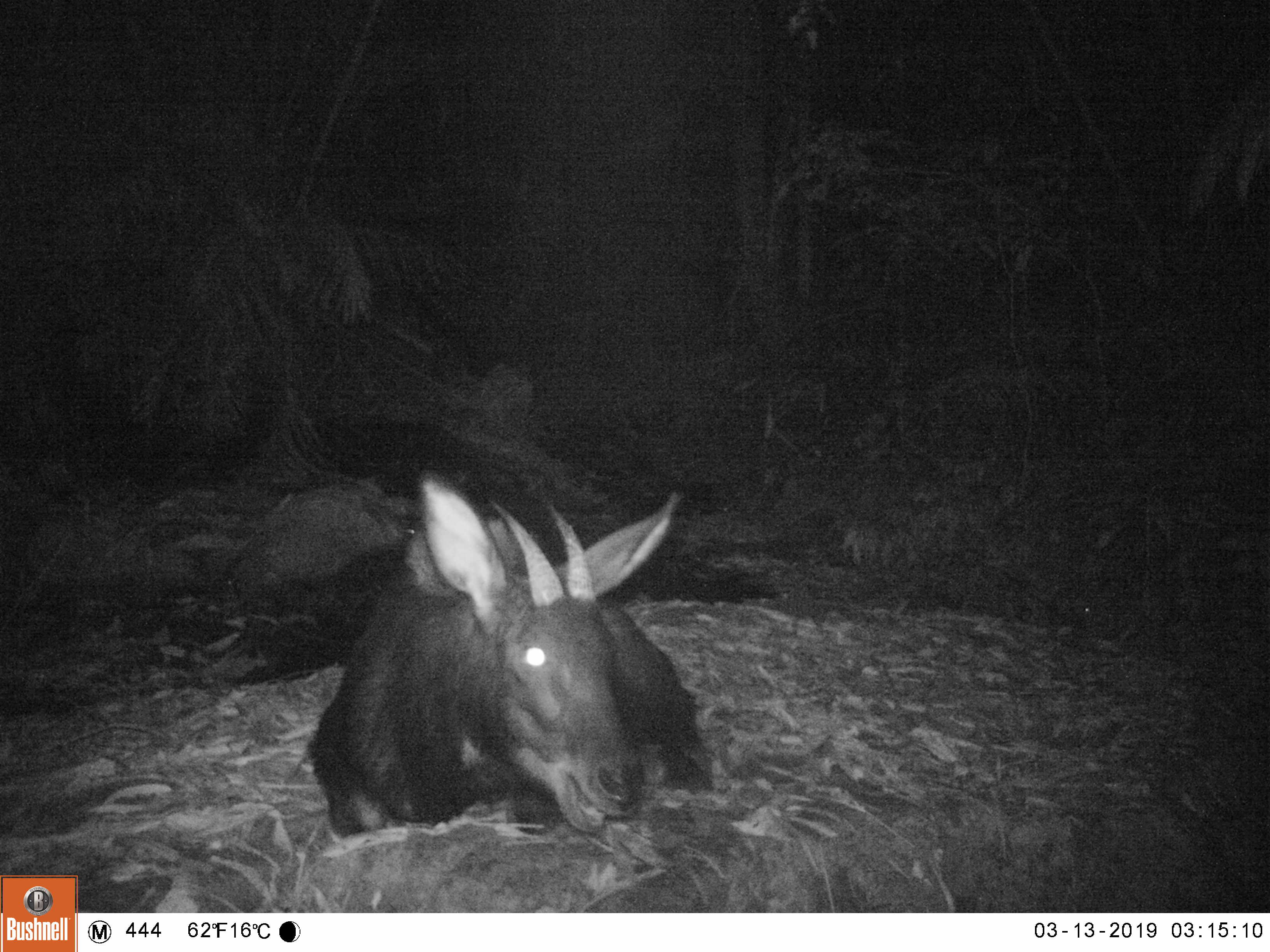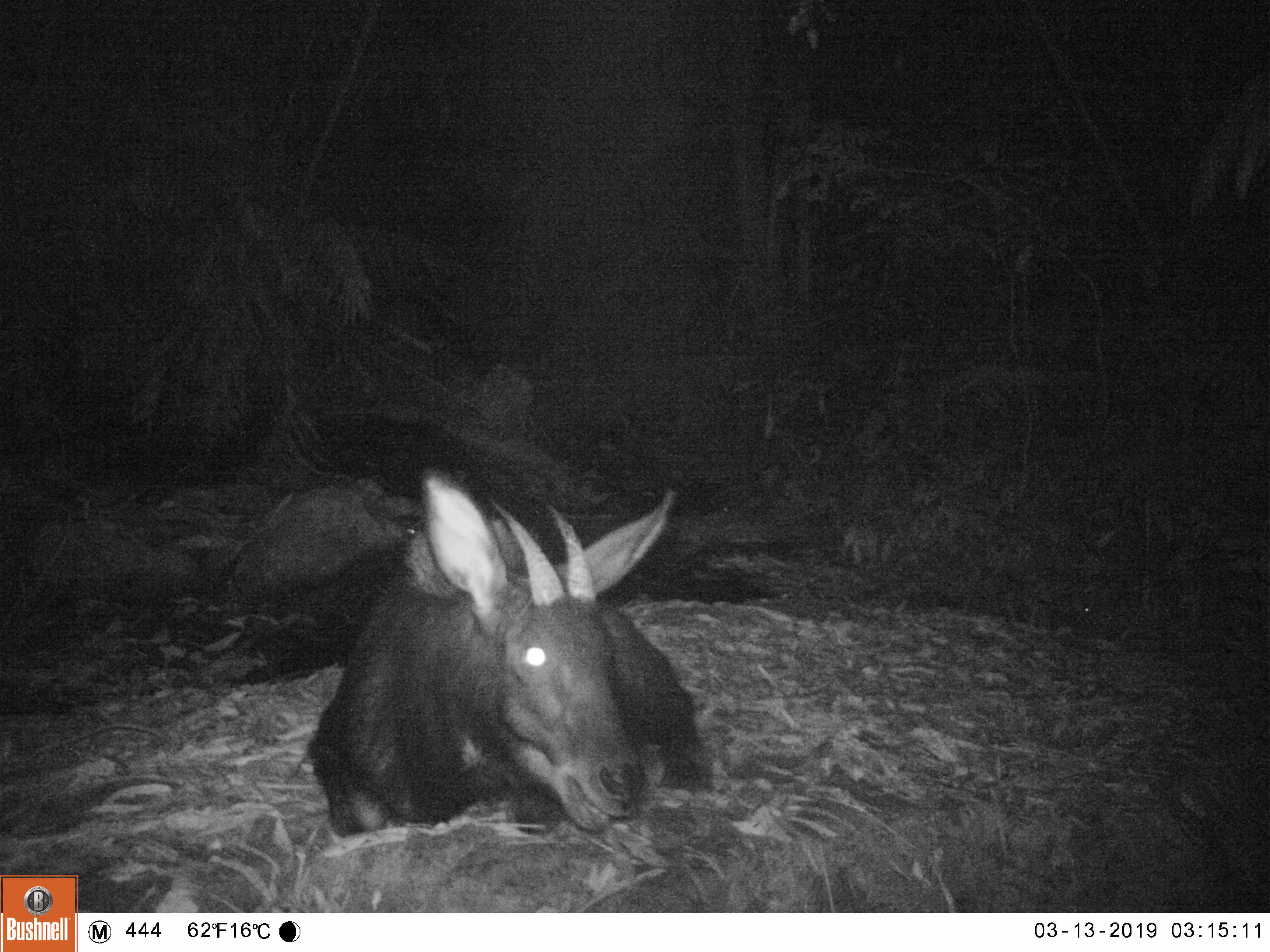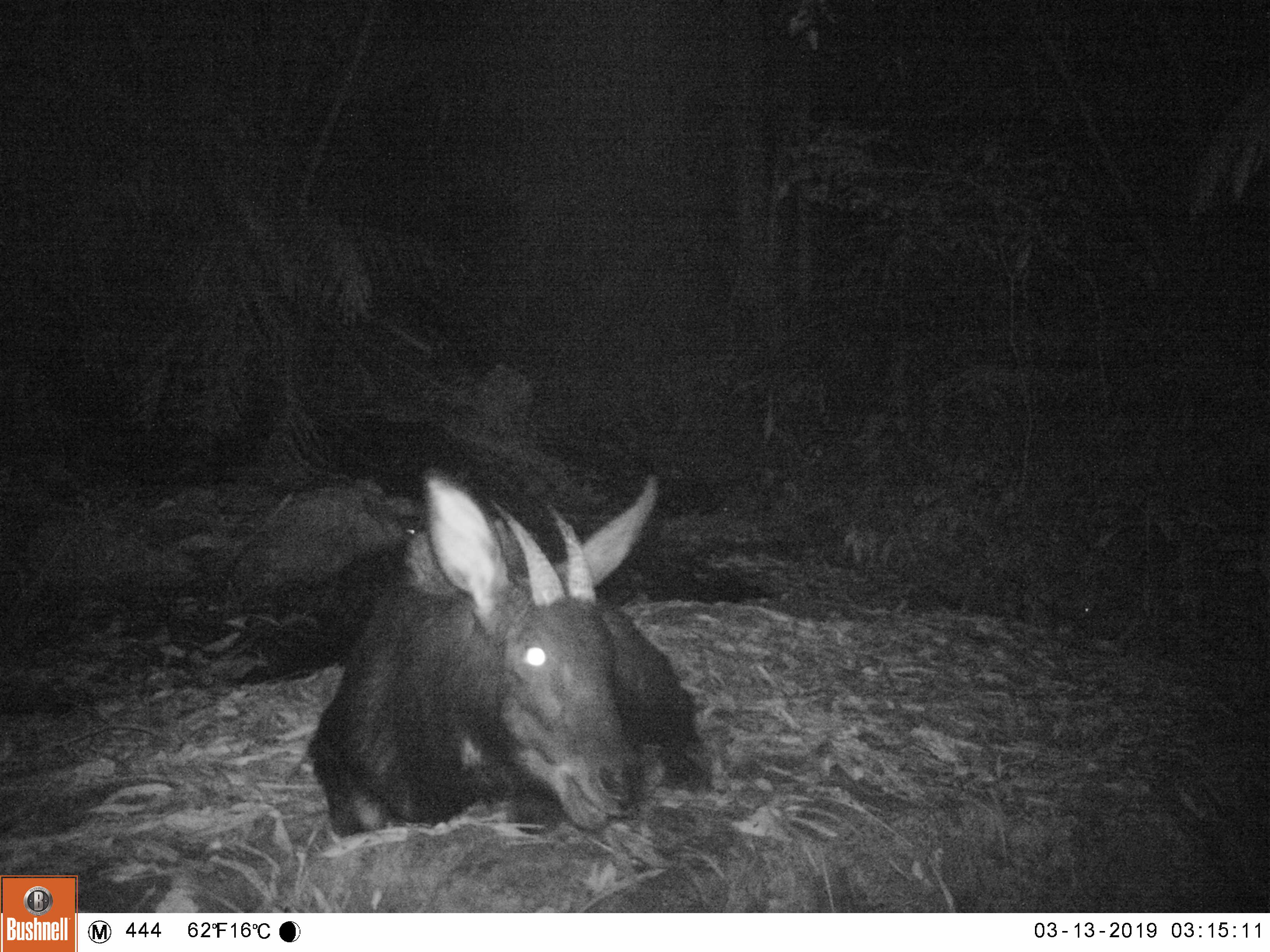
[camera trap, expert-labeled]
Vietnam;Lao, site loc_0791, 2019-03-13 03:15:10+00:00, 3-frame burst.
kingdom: Animalia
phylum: Chordata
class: Mammalia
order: Artiodactyla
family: Bovidae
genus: Capricornis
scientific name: Capricornis sumatraensis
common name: chinese serow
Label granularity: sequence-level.